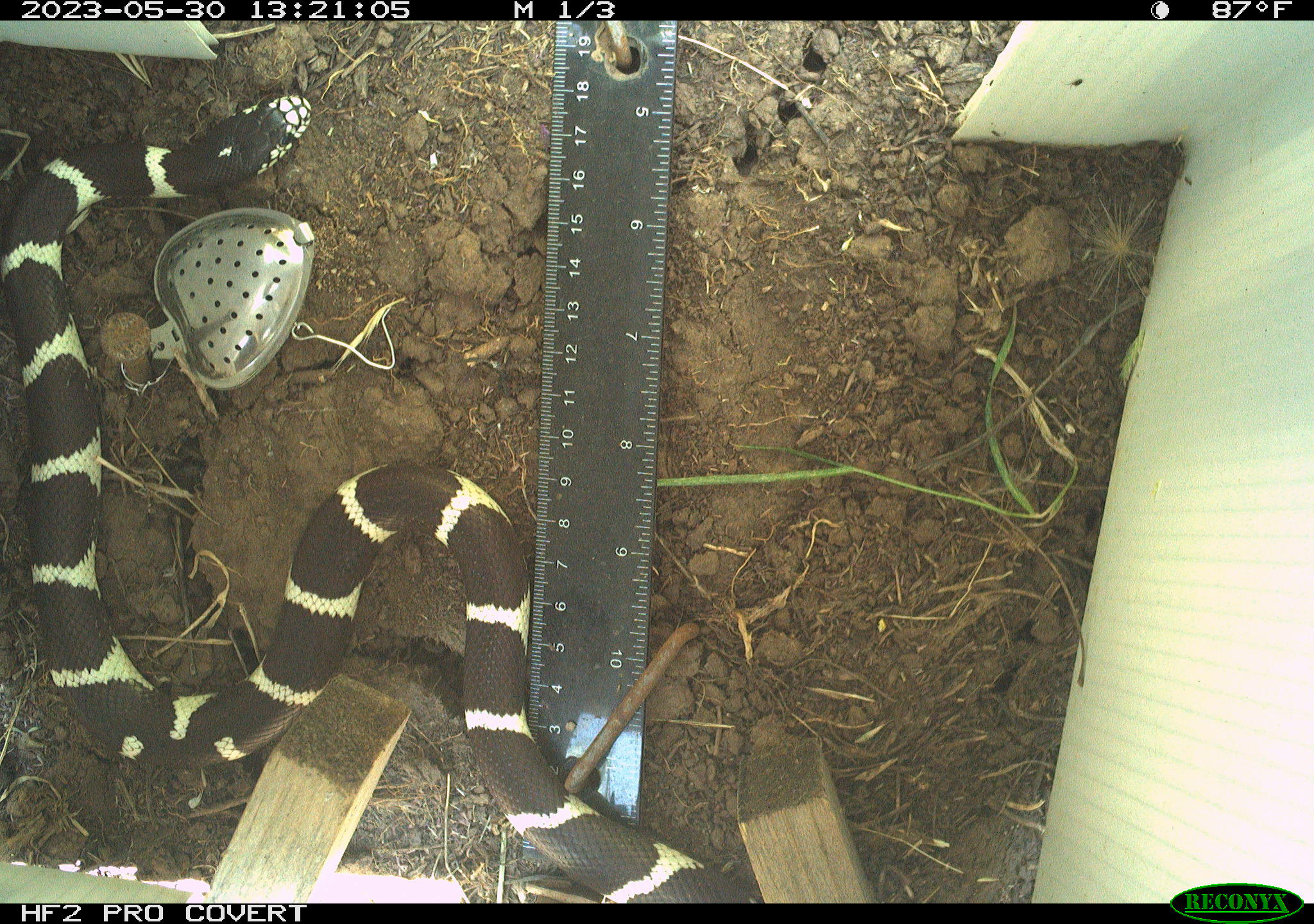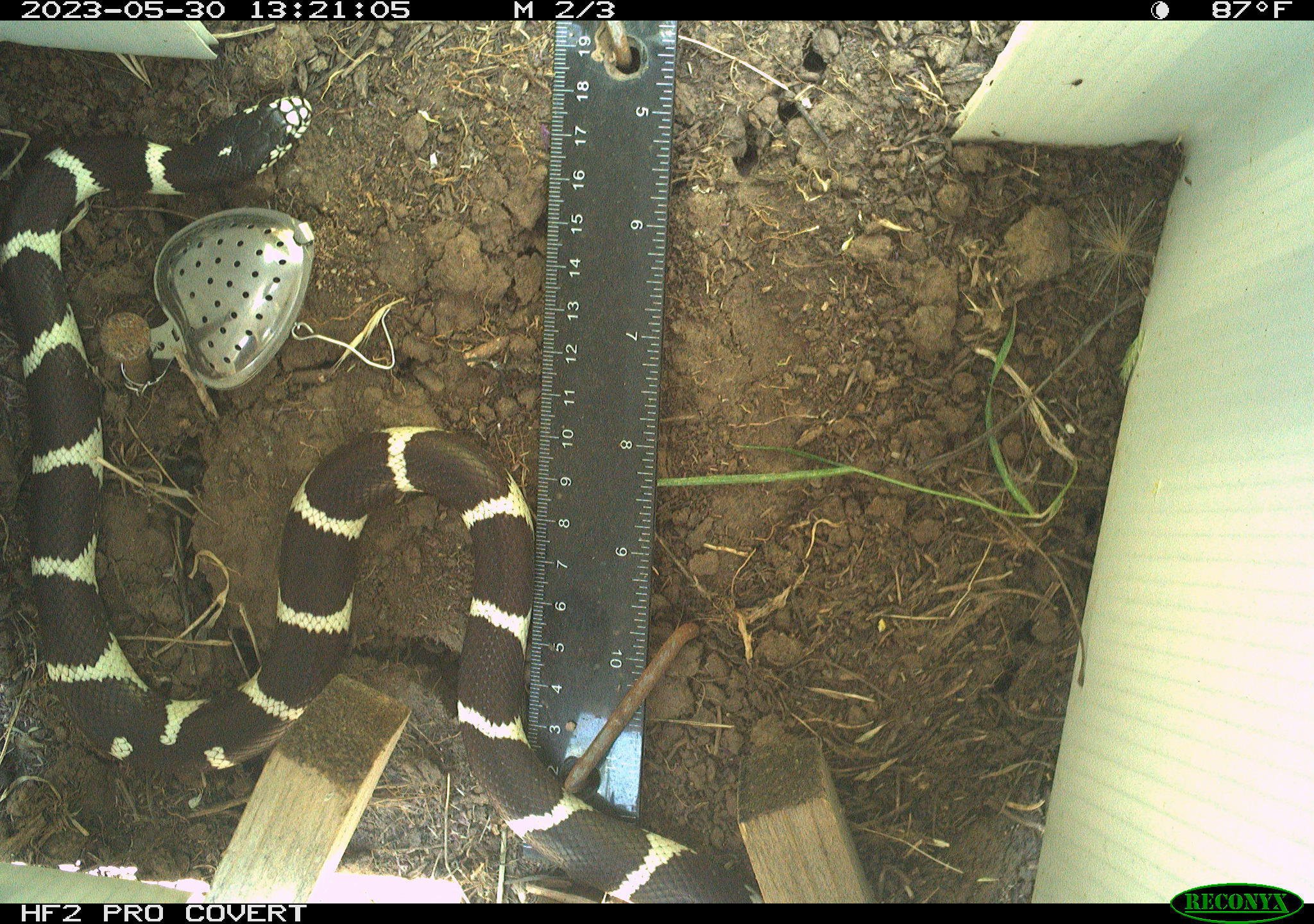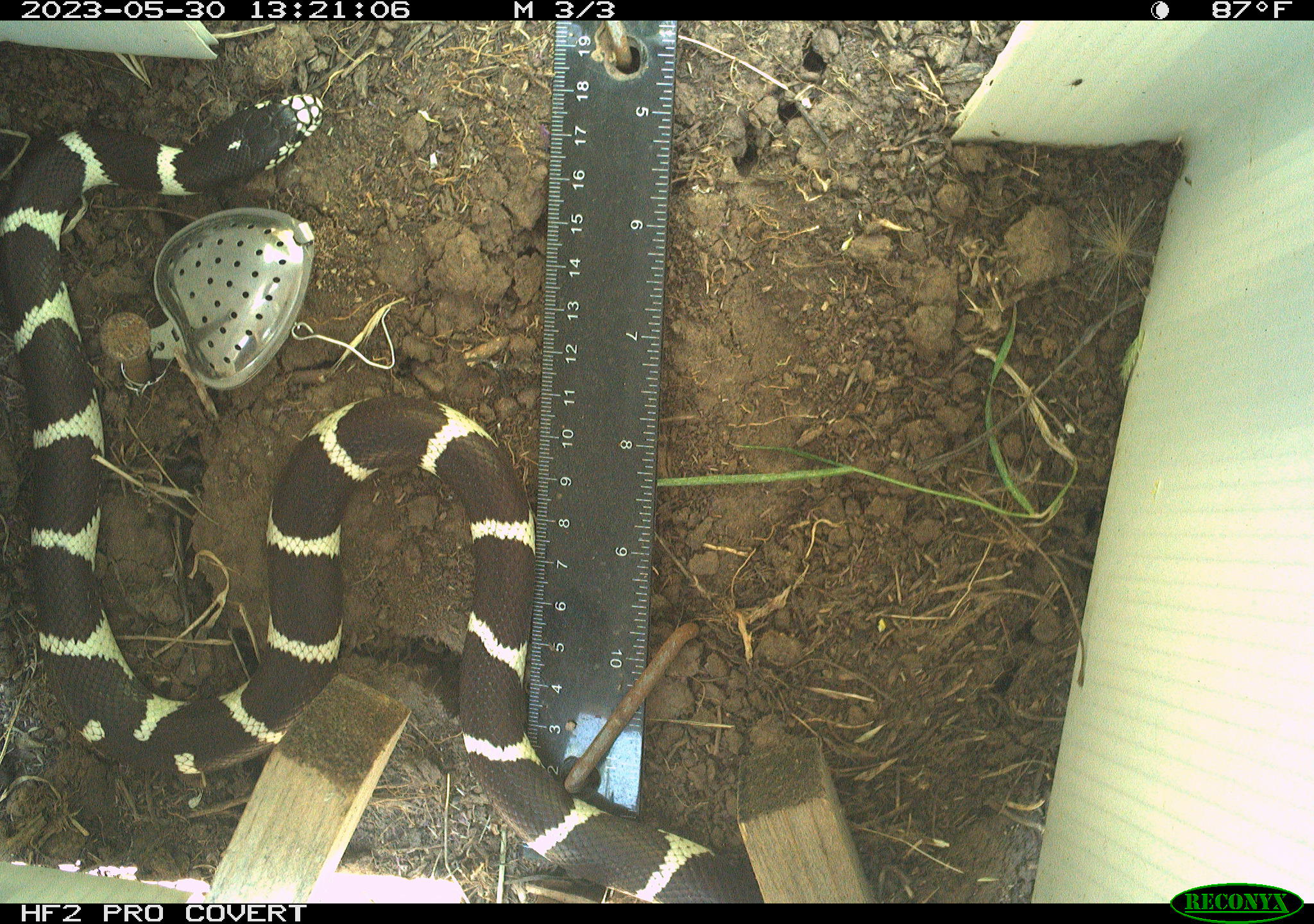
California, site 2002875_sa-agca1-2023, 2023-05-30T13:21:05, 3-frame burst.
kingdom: Animalia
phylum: Chordata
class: Reptilia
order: Squamata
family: Colubridae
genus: Lampropeltis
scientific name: Lampropeltis californiae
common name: california kingsnake